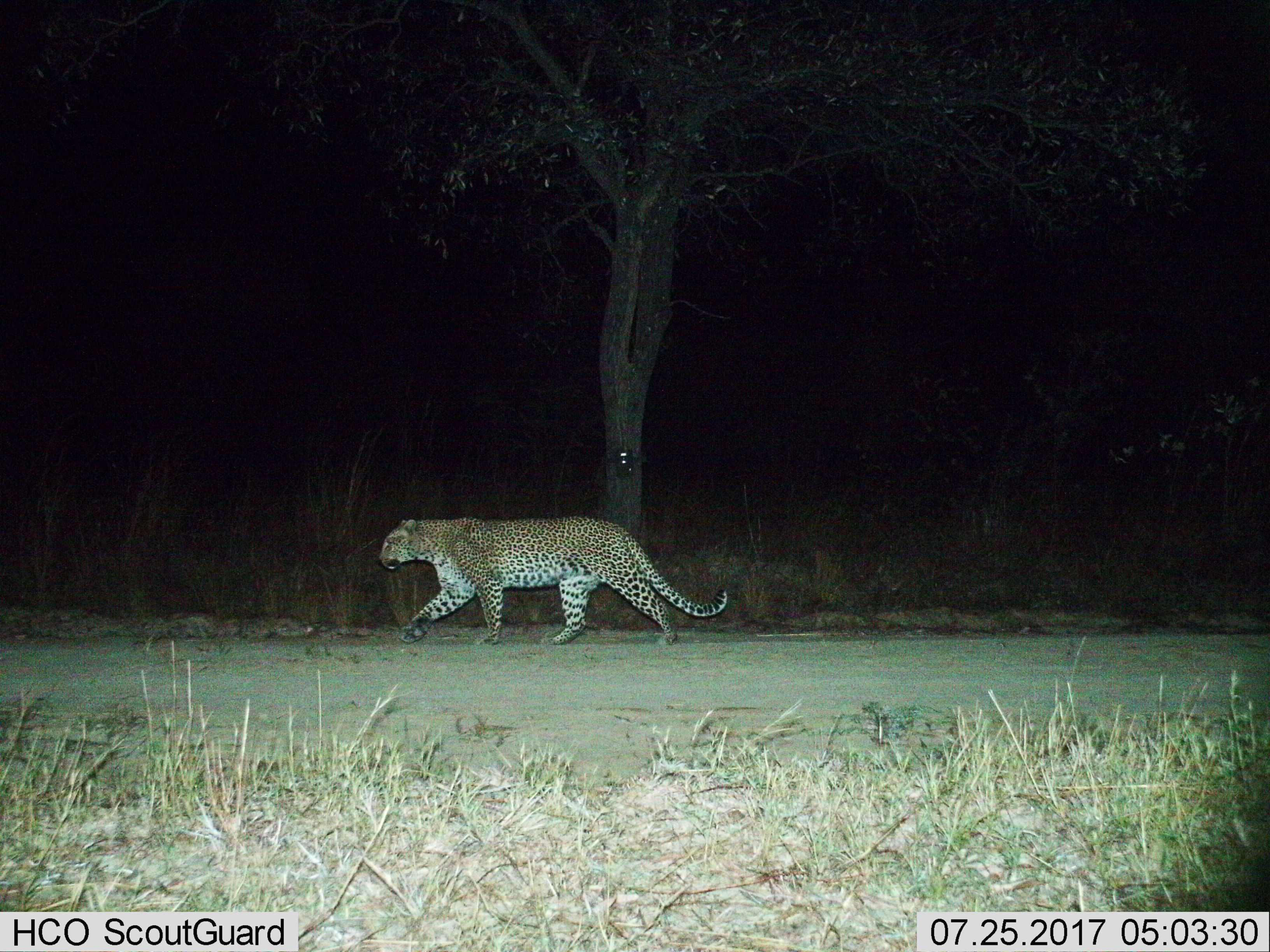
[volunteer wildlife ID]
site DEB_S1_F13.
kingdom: Animalia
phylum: Chordata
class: Mammalia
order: Carnivora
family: Felidae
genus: Panthera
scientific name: Panthera pardus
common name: leopard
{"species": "leopard (Panthera pardus)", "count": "1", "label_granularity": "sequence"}